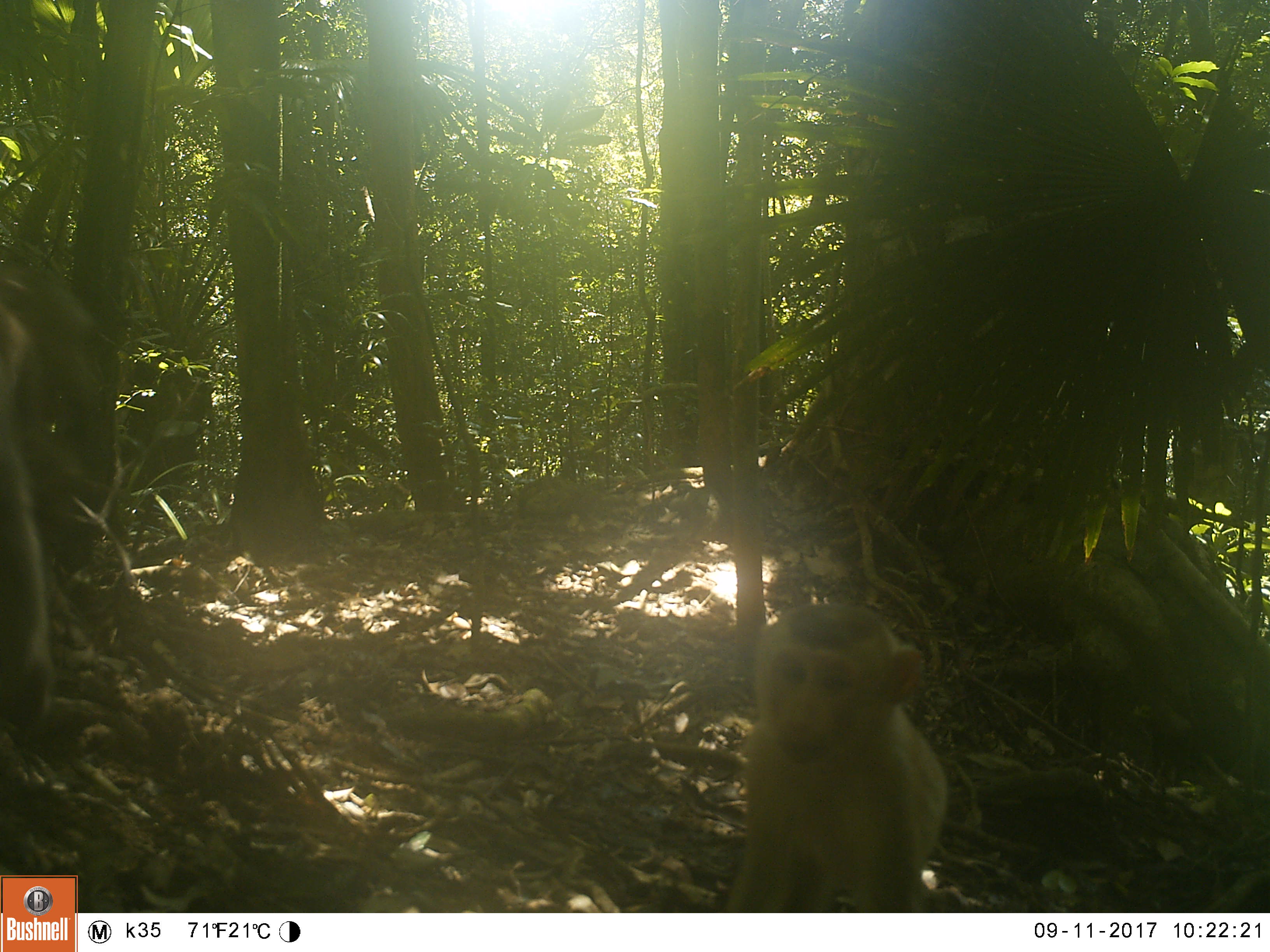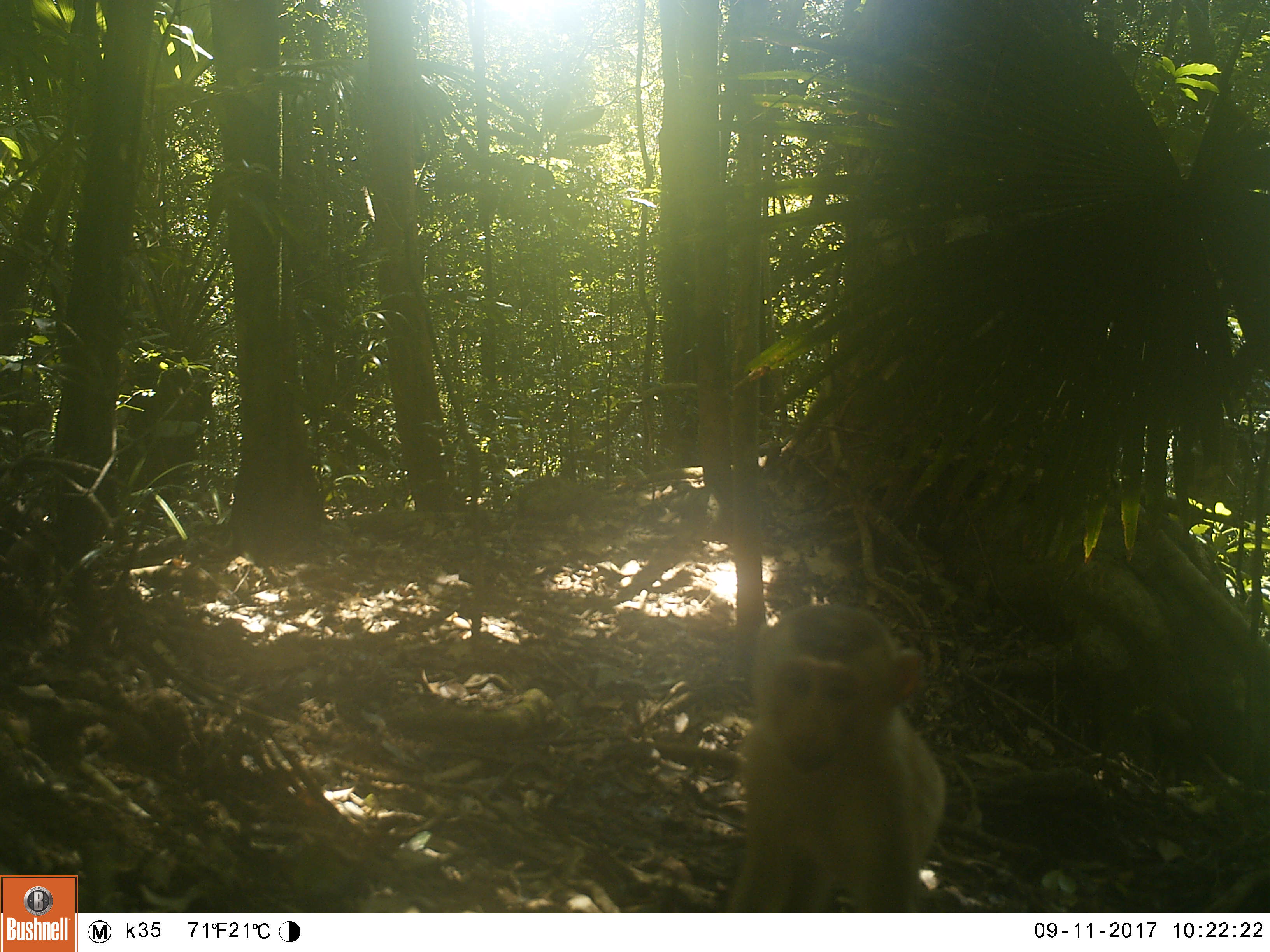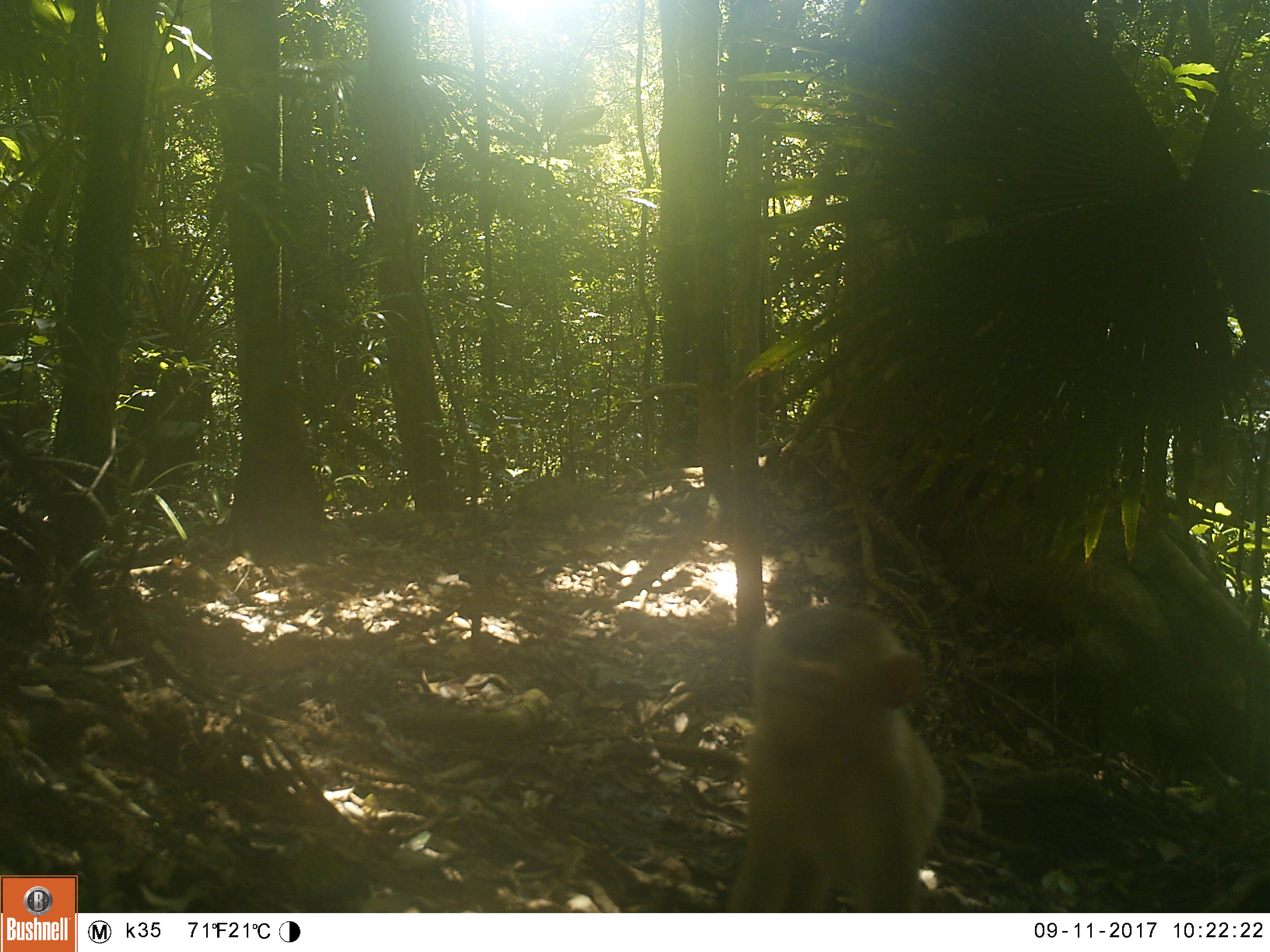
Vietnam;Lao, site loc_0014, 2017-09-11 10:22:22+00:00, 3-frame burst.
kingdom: Animalia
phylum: Chordata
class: Mammalia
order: Primates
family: Cercopithecidae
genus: Macaca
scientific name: Macaca nemestrina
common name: pig-tailed macaque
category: pig tailed macaque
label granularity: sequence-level